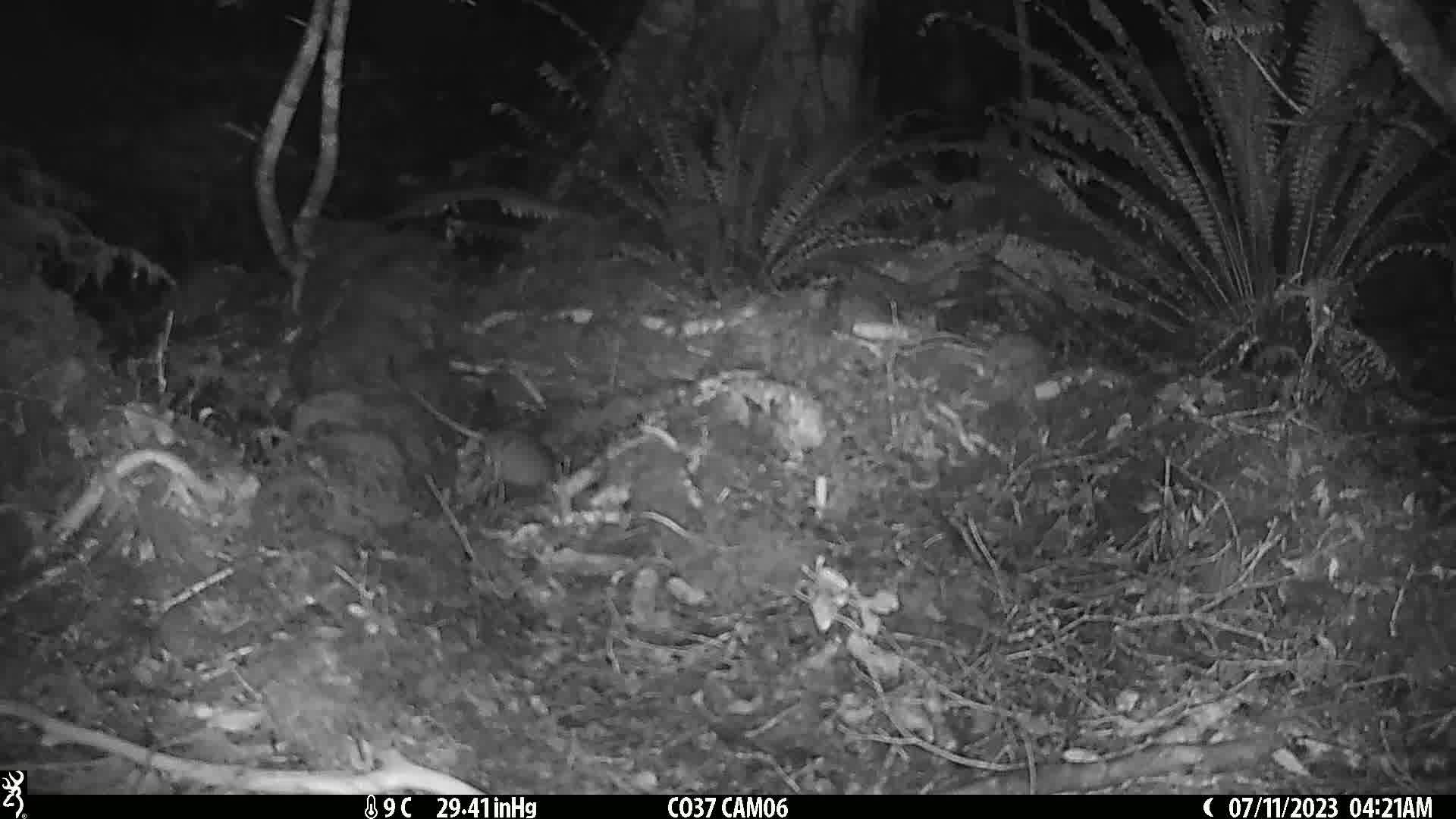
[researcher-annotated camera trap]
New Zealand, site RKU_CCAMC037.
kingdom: Animalia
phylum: Chordata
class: Mammalia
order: Rodentia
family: Muridae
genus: Rattus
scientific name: Rattus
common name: rat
Rat (Rattus).